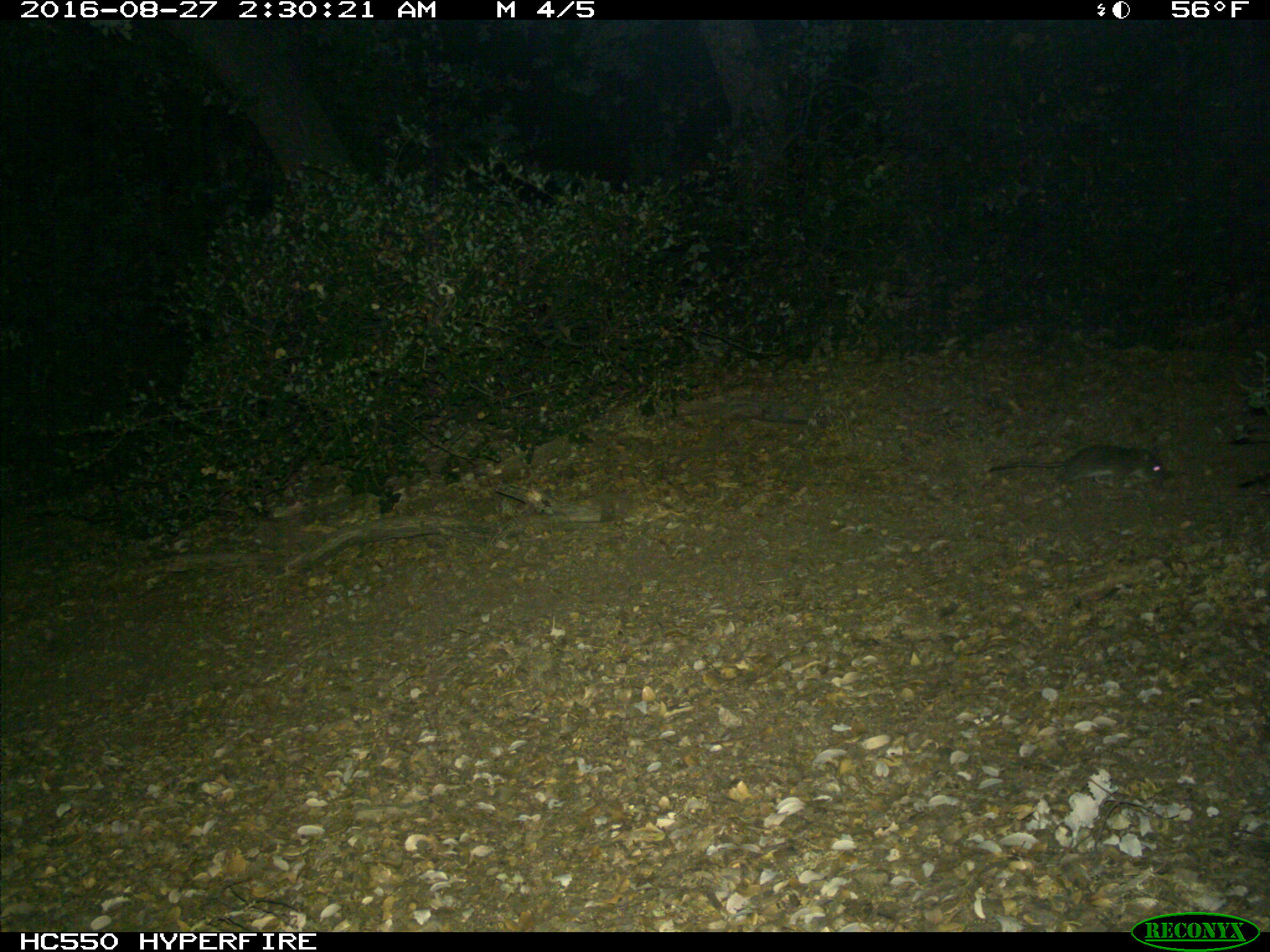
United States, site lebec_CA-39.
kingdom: Animalia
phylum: Chordata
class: Mammalia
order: Rodentia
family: Cricetidae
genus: Neotoma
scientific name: Neotoma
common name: pack rat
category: unidentified pack rat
Unidentified pack rat (pack rat) (Neotoma).